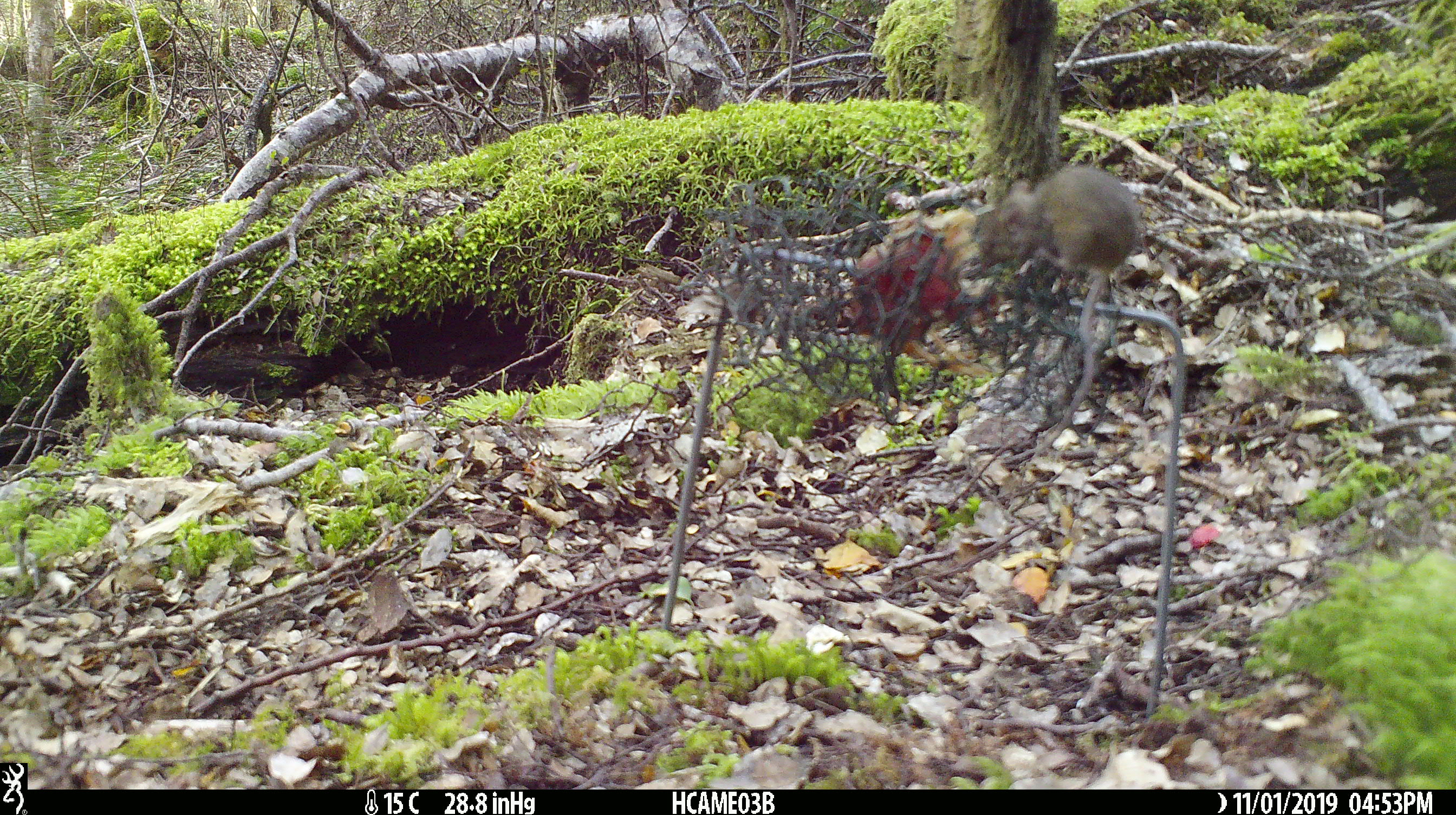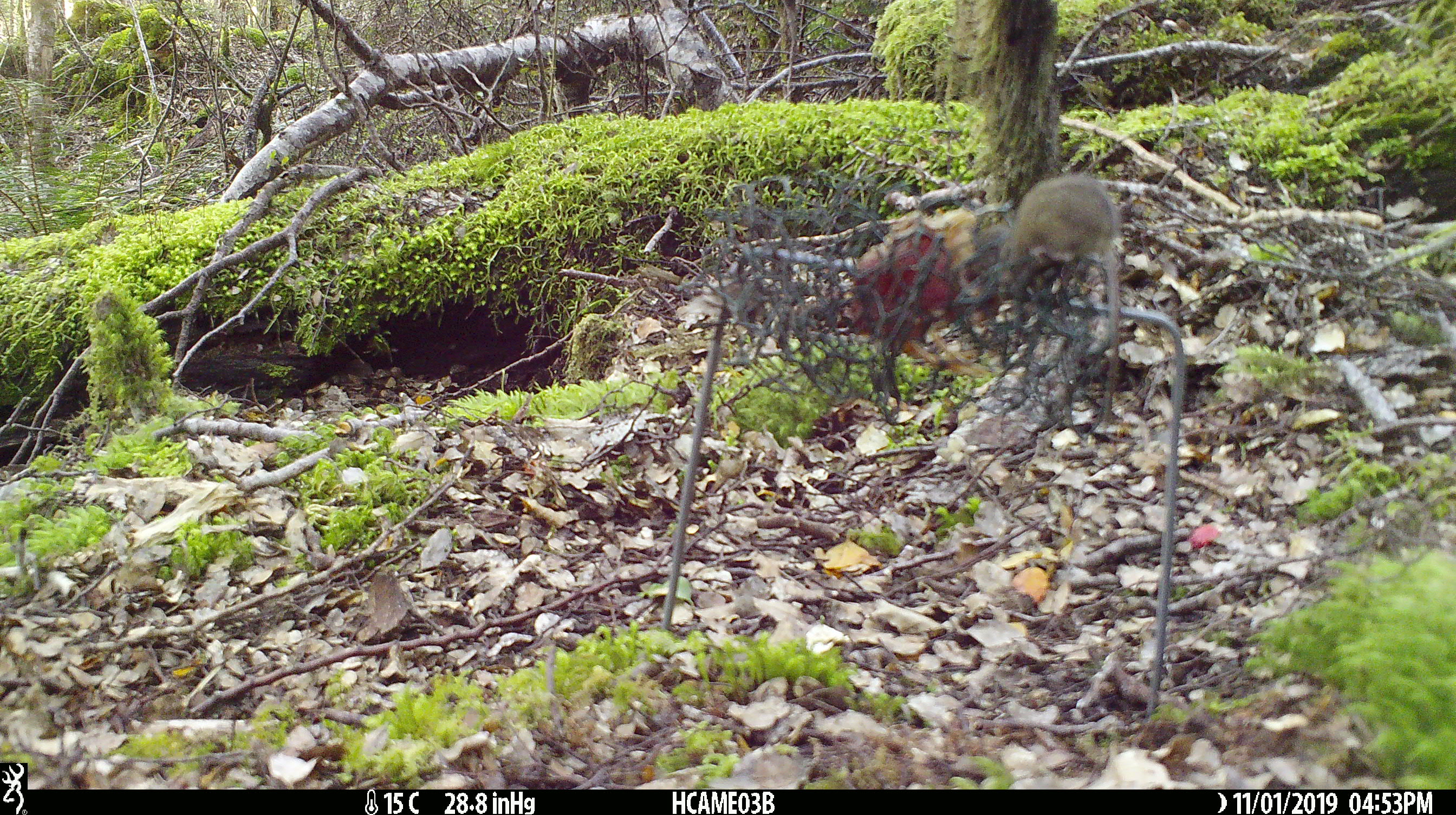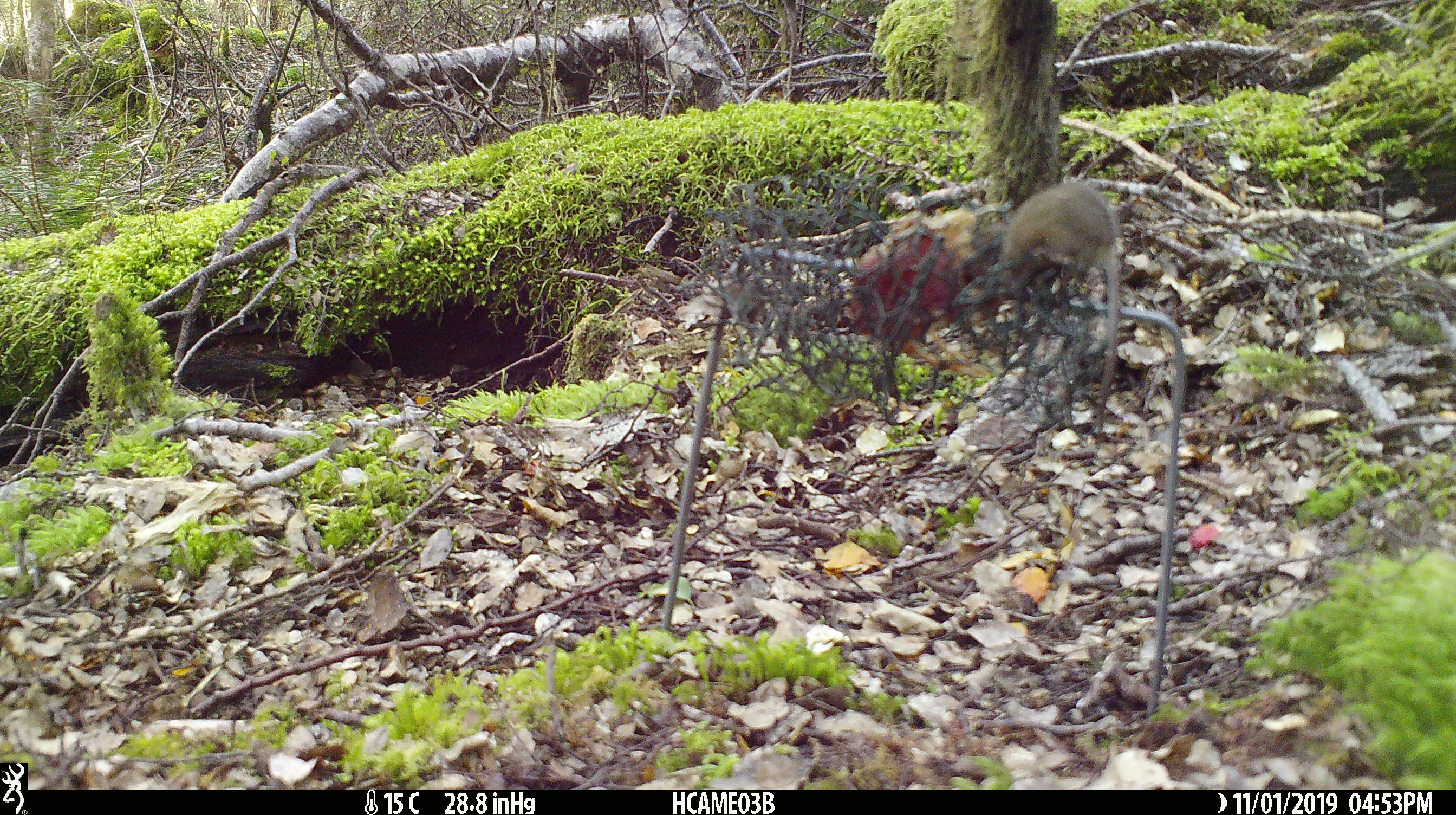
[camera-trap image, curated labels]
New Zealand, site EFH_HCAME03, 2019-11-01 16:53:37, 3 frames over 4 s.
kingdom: Animalia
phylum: Chordata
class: Mammalia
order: Rodentia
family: Muridae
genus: Mus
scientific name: Mus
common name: mouse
Mouse (Mus).